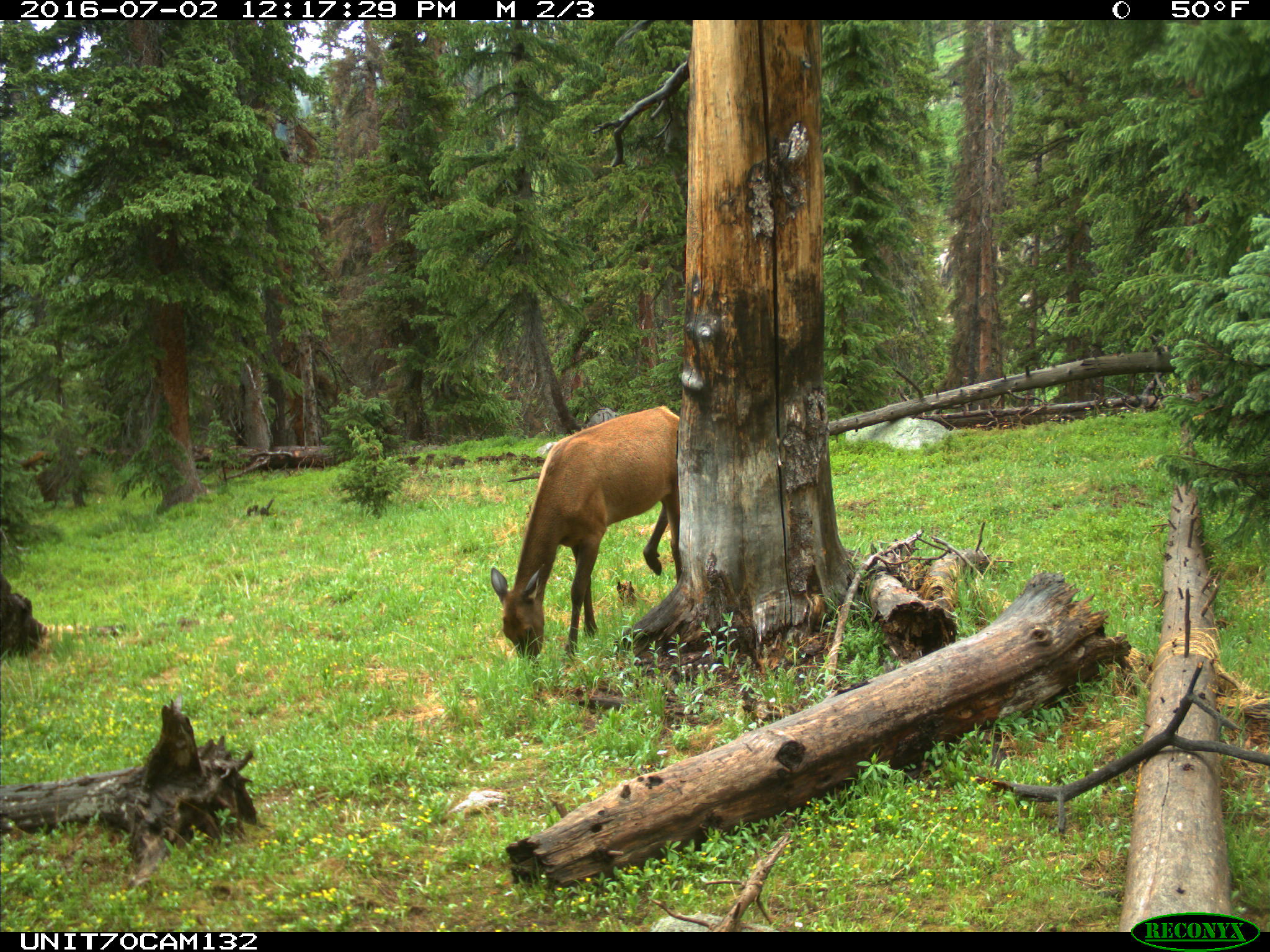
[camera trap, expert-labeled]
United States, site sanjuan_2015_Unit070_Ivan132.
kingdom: Animalia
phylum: Chordata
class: Mammalia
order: Artiodactyla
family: Cervidae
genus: Cervus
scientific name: Cervus elaphus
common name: red deer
Cervus elaphus (red deer).